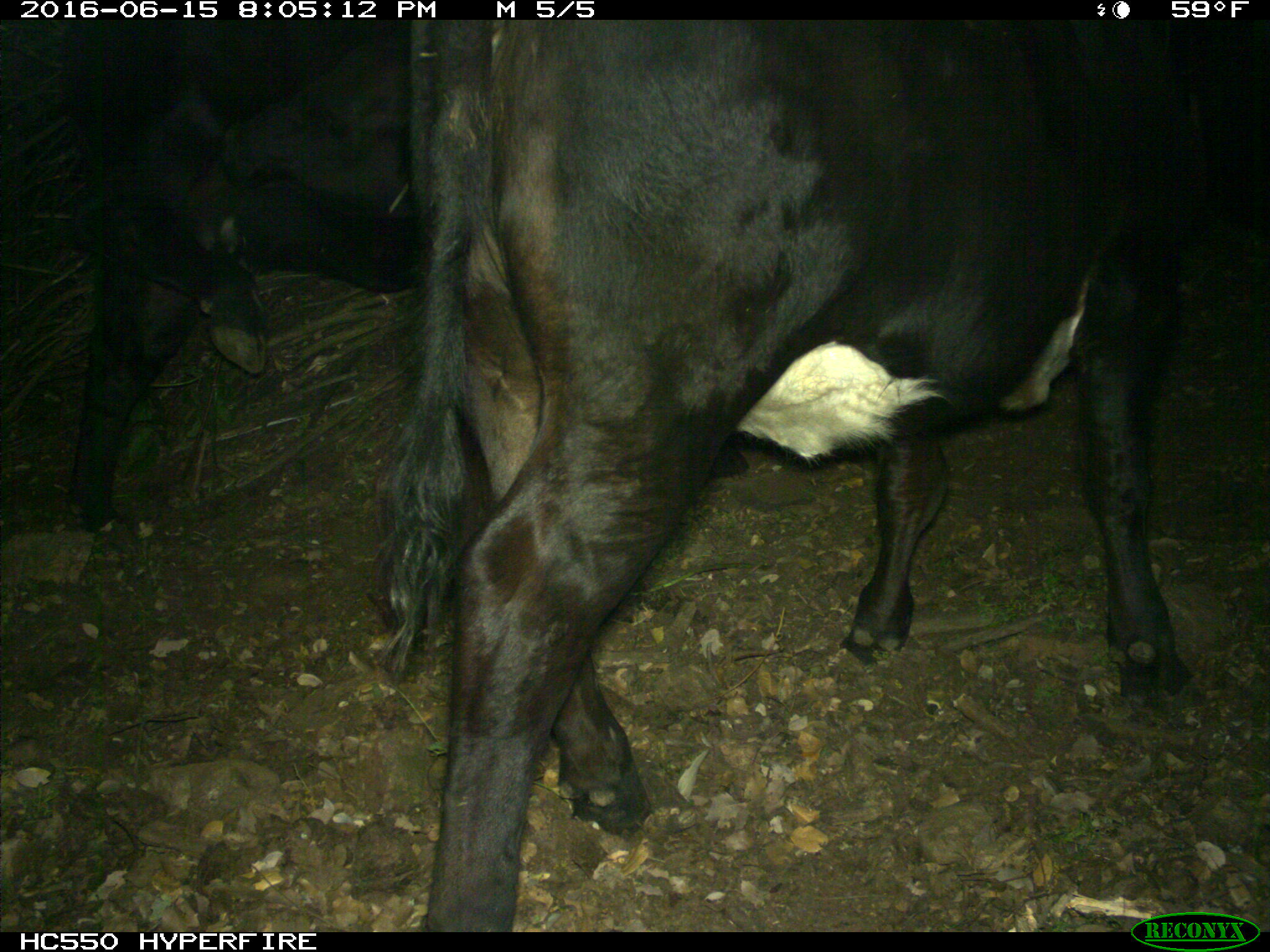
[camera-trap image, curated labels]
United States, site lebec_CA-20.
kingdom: Animalia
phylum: Chordata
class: Mammalia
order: Artiodactyla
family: Bovidae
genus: Bos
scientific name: Bos taurus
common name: domestic cow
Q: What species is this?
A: Bos taurus (domestic cow).